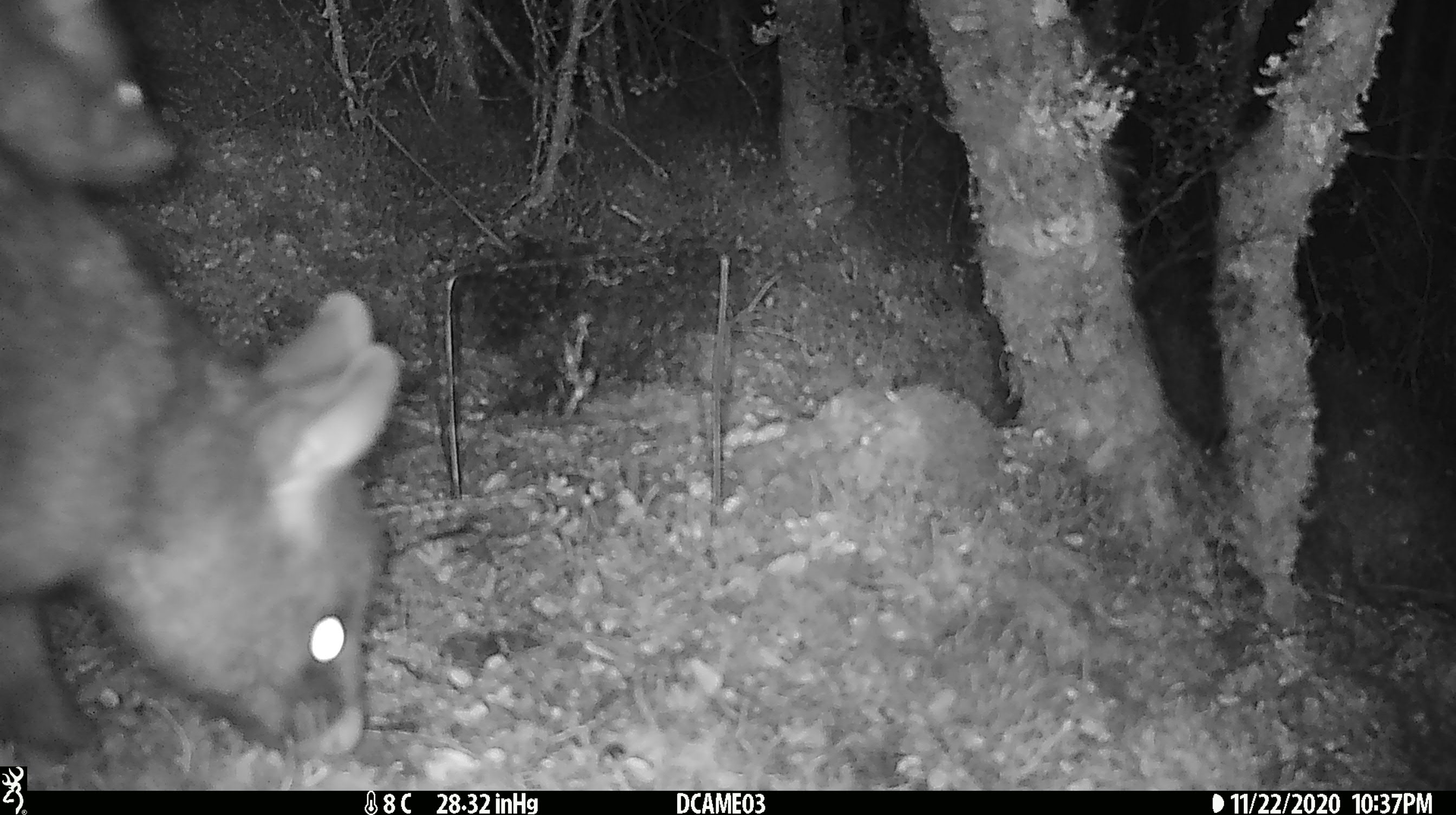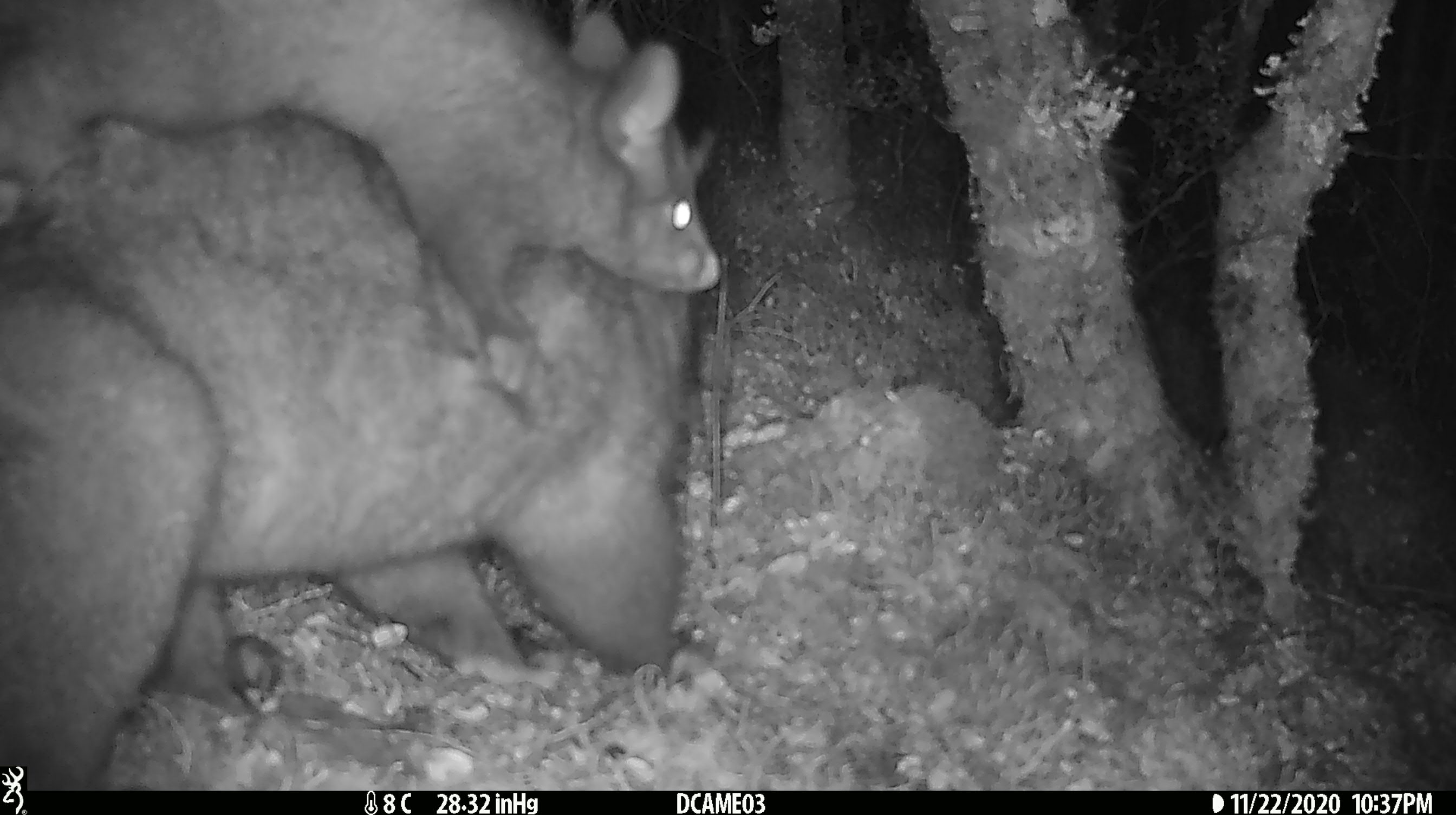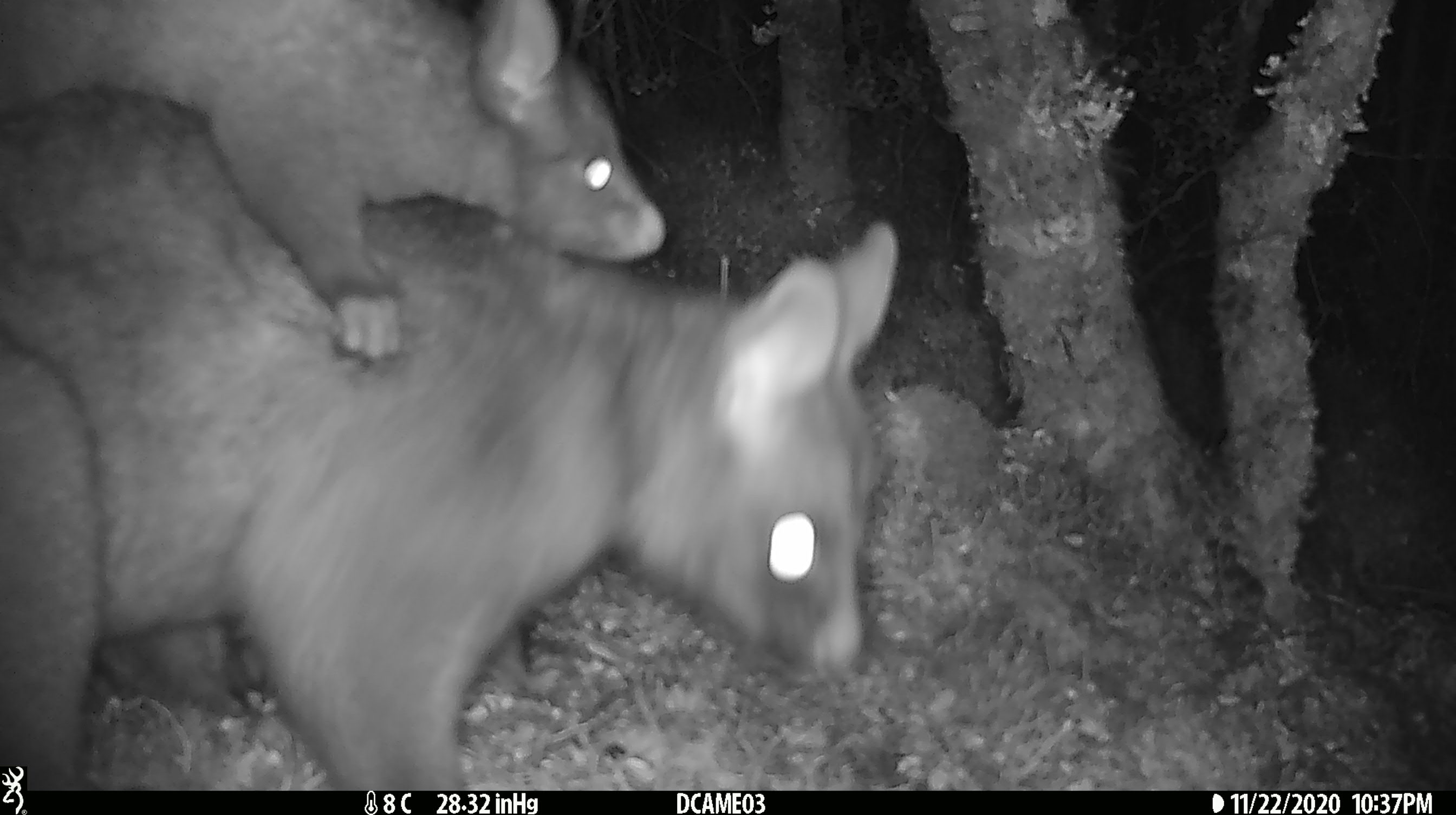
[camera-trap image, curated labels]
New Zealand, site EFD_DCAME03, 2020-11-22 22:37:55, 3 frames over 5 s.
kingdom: Animalia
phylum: Chordata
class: Mammalia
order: Diprotodontia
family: Phalangeridae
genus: Trichosurus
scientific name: Trichosurus vulpecula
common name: common brushtail possum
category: possum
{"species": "possum (common brushtail possum) (Trichosurus vulpecula)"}